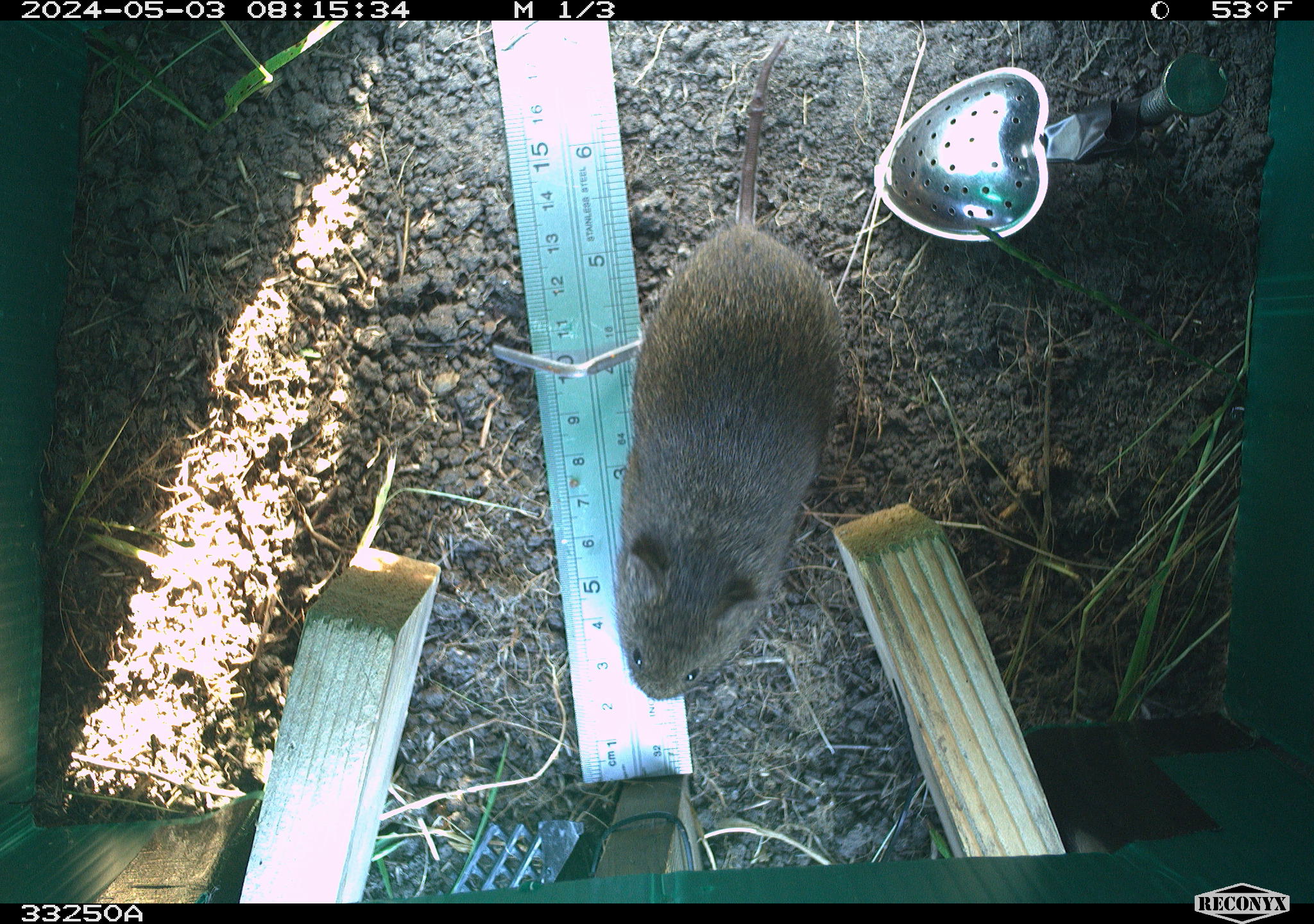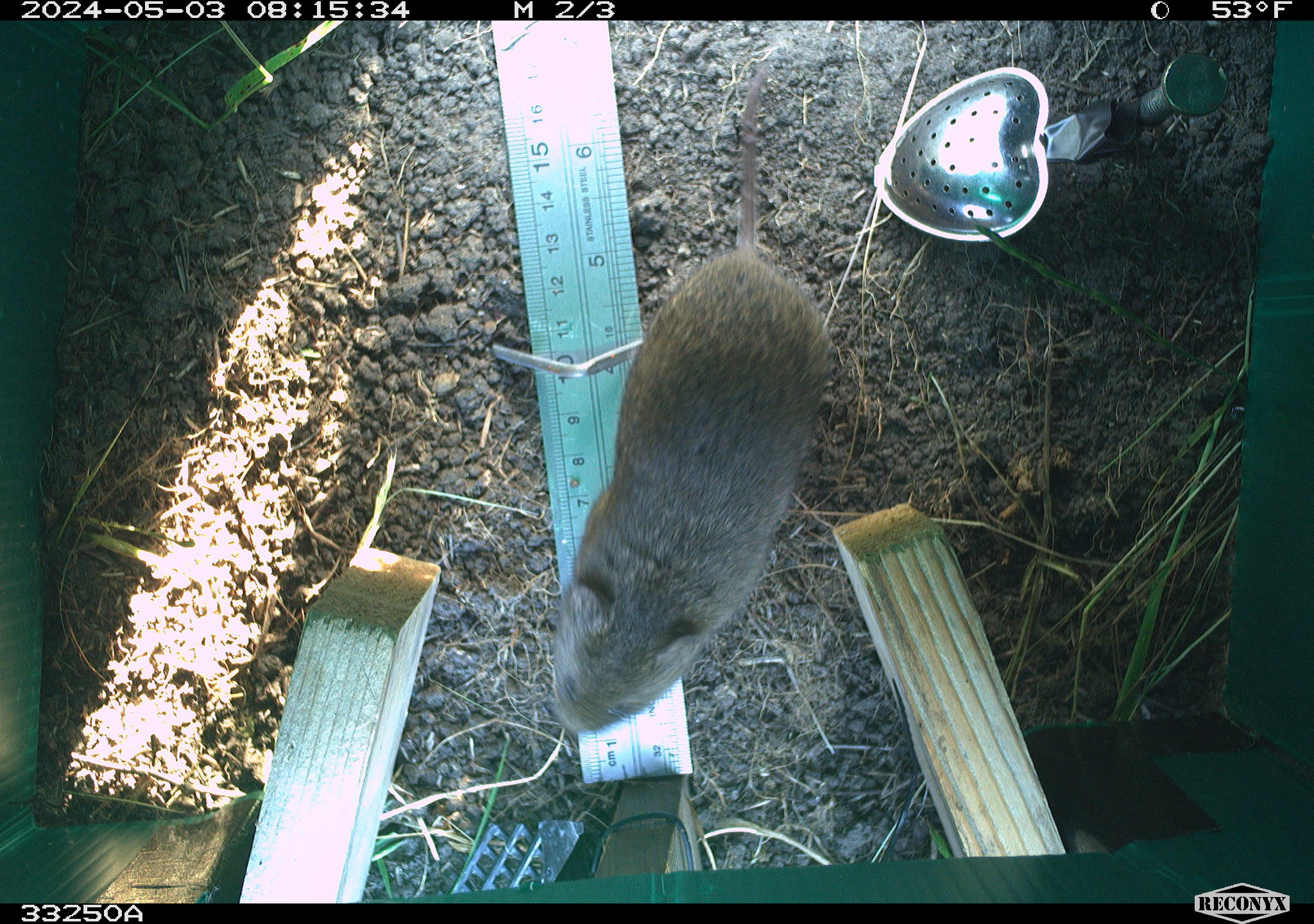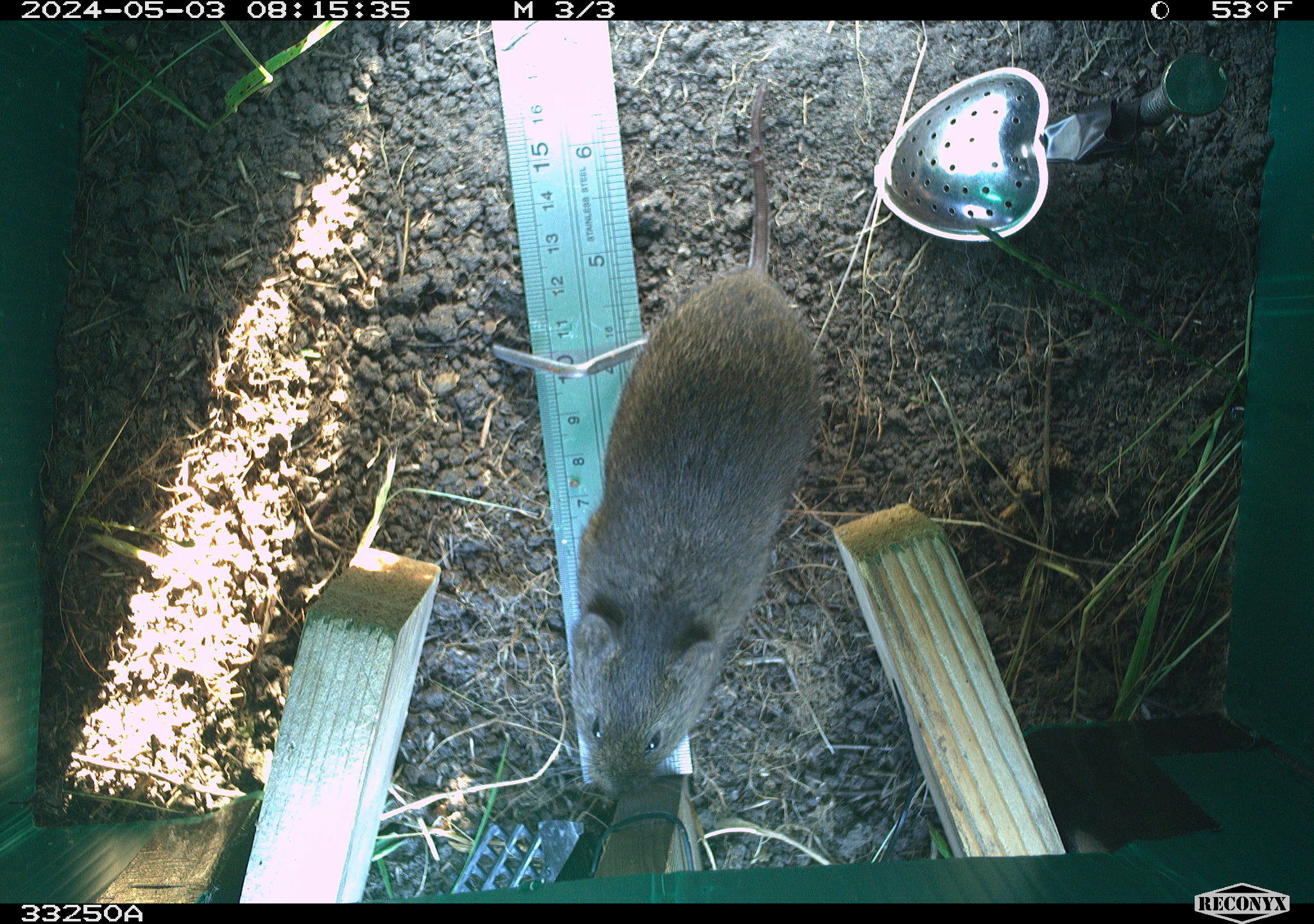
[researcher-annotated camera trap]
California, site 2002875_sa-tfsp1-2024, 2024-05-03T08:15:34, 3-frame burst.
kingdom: Animalia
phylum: Chordata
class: Mammalia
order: Rodentia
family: Cricetidae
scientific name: Arvicolinae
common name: voles, lemmings, and muskrats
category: arvicolinae subfamily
Arvicolinae subfamily (voles, lemmings, and muskrats) (Arvicolinae).